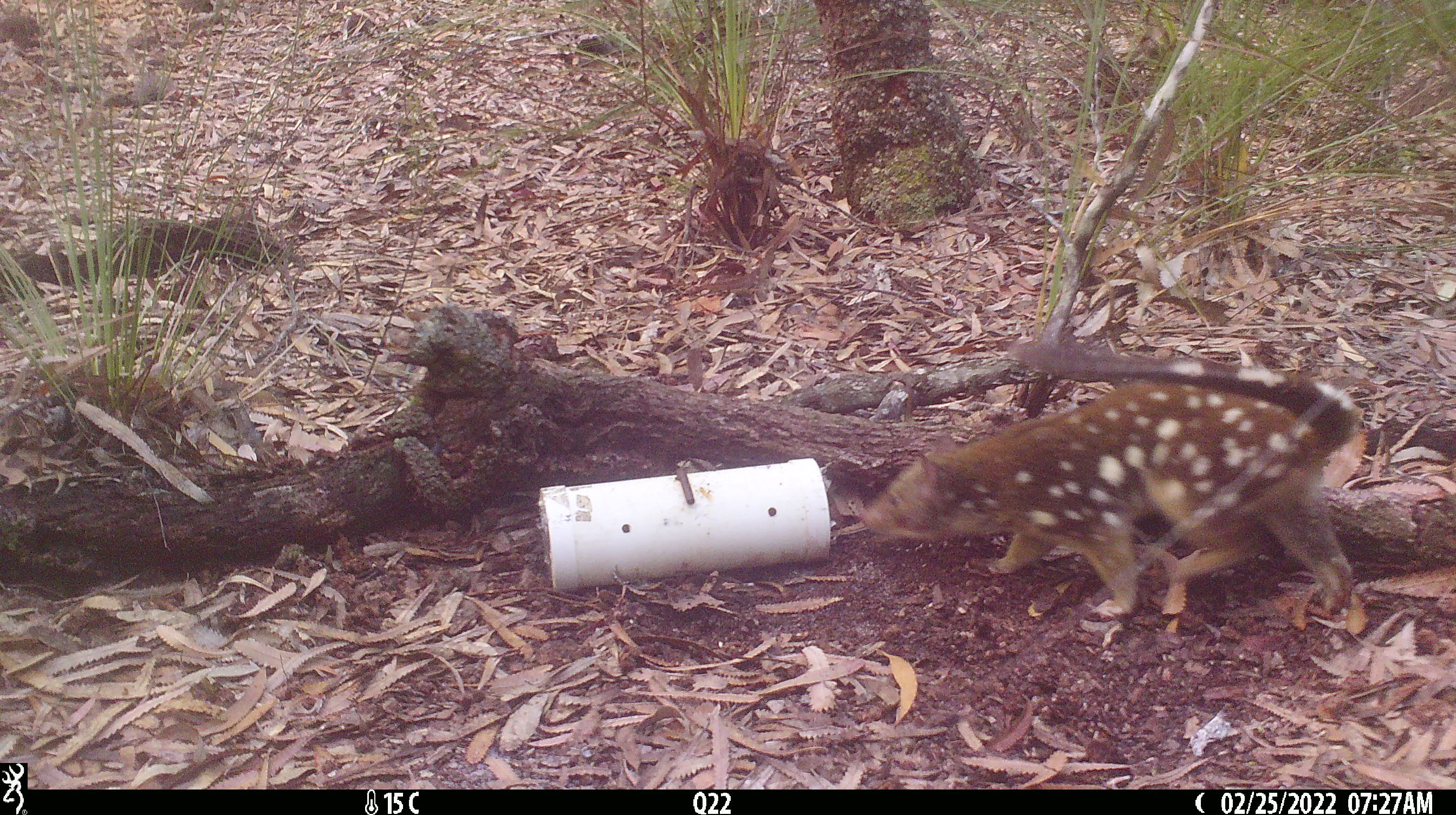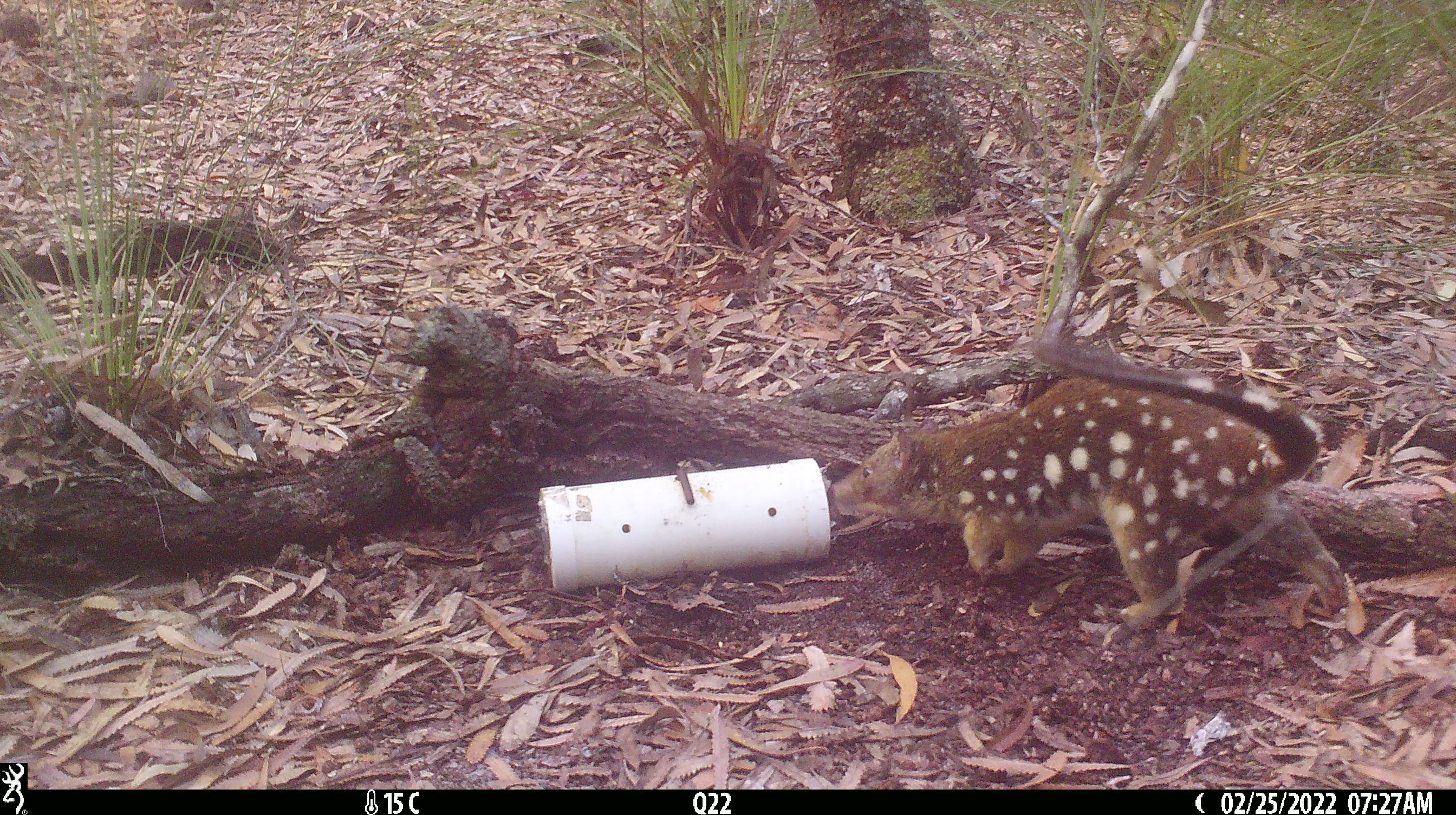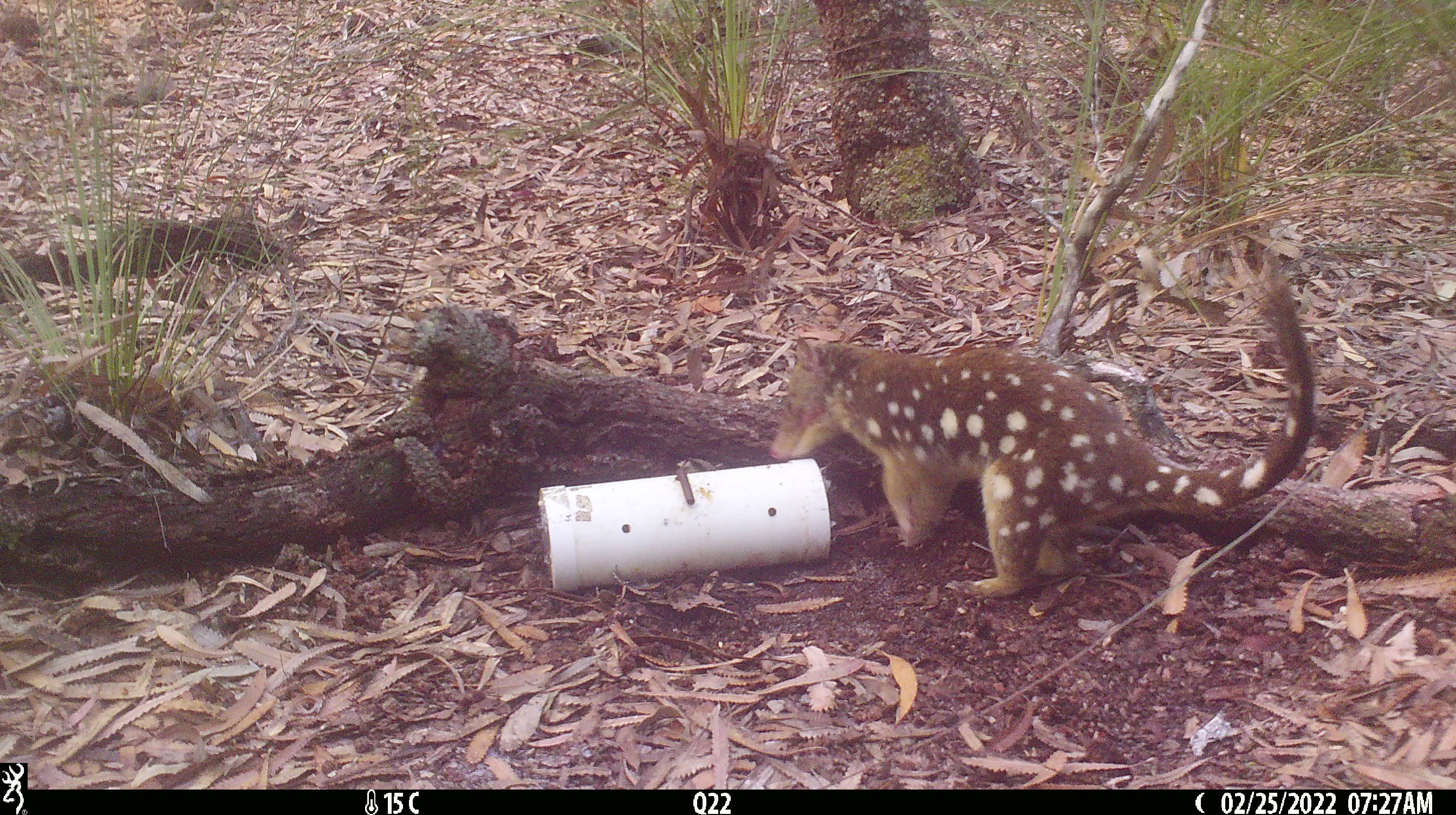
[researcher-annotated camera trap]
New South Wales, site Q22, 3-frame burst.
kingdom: Animalia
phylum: Chordata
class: Mammalia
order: Dasyuromorphia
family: Dasyuridae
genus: Dasyurus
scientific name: Dasyurus maculatus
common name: spotted-tailed quoll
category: quoll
Quoll (spotted-tailed quoll) (Dasyurus maculatus).